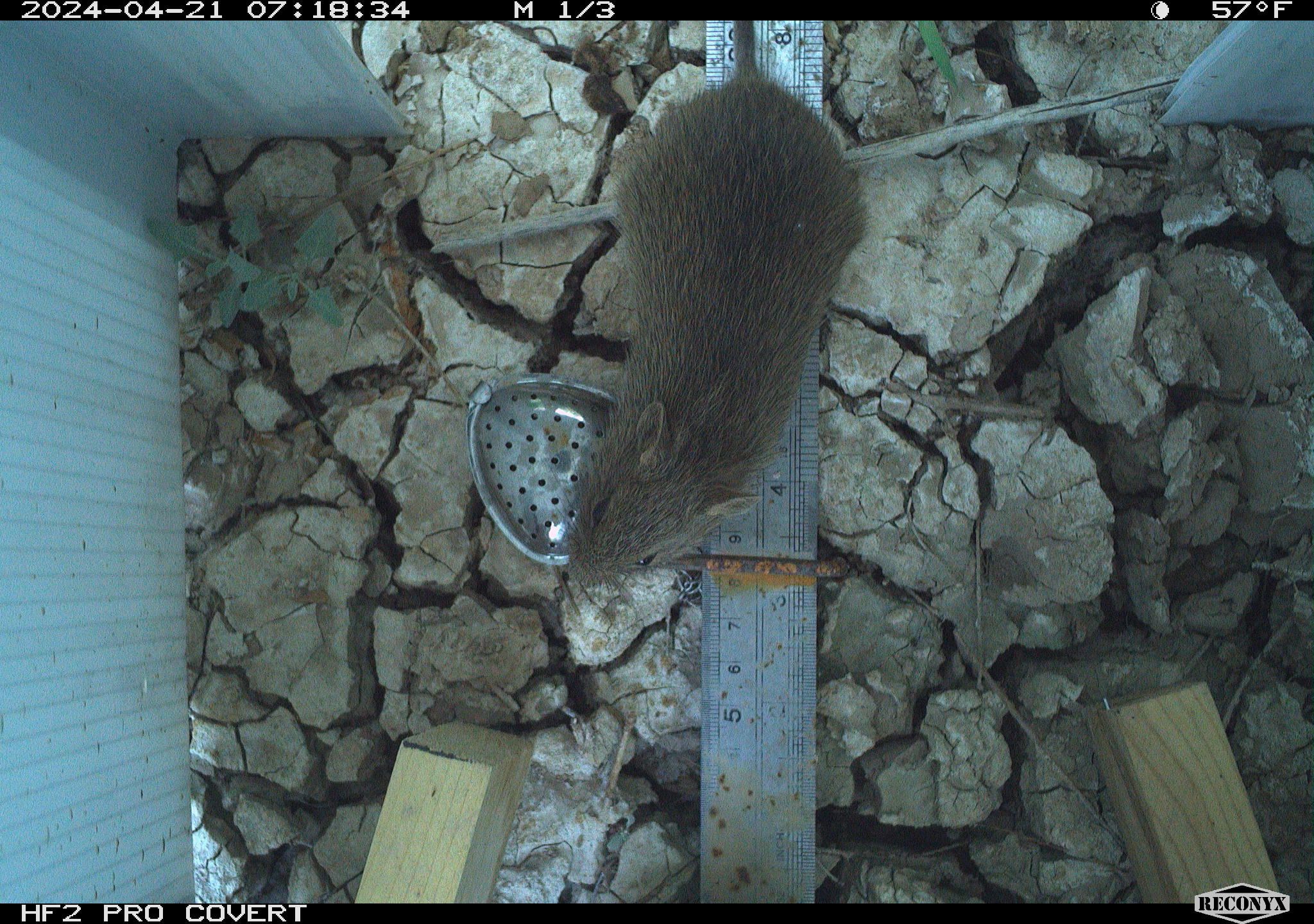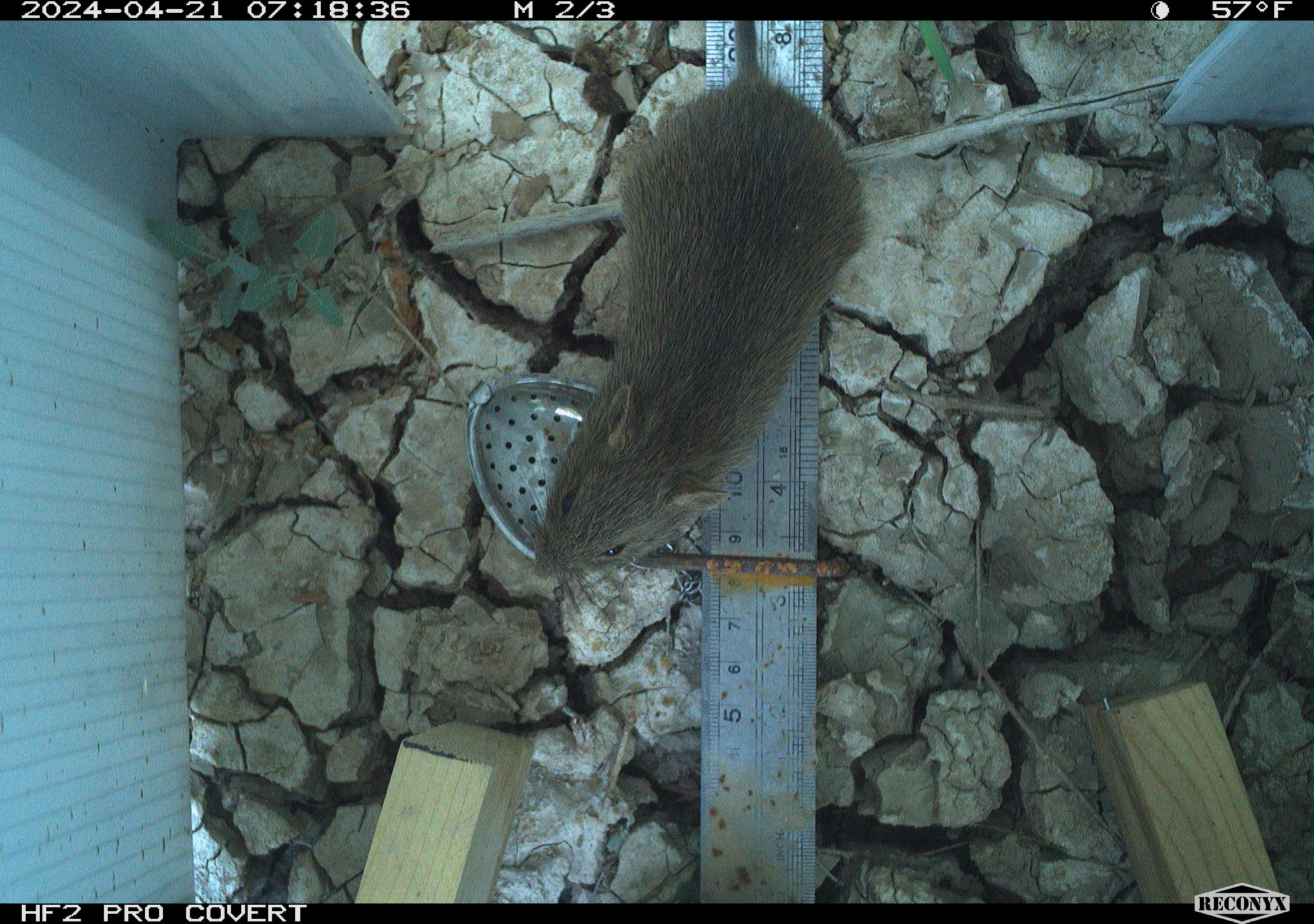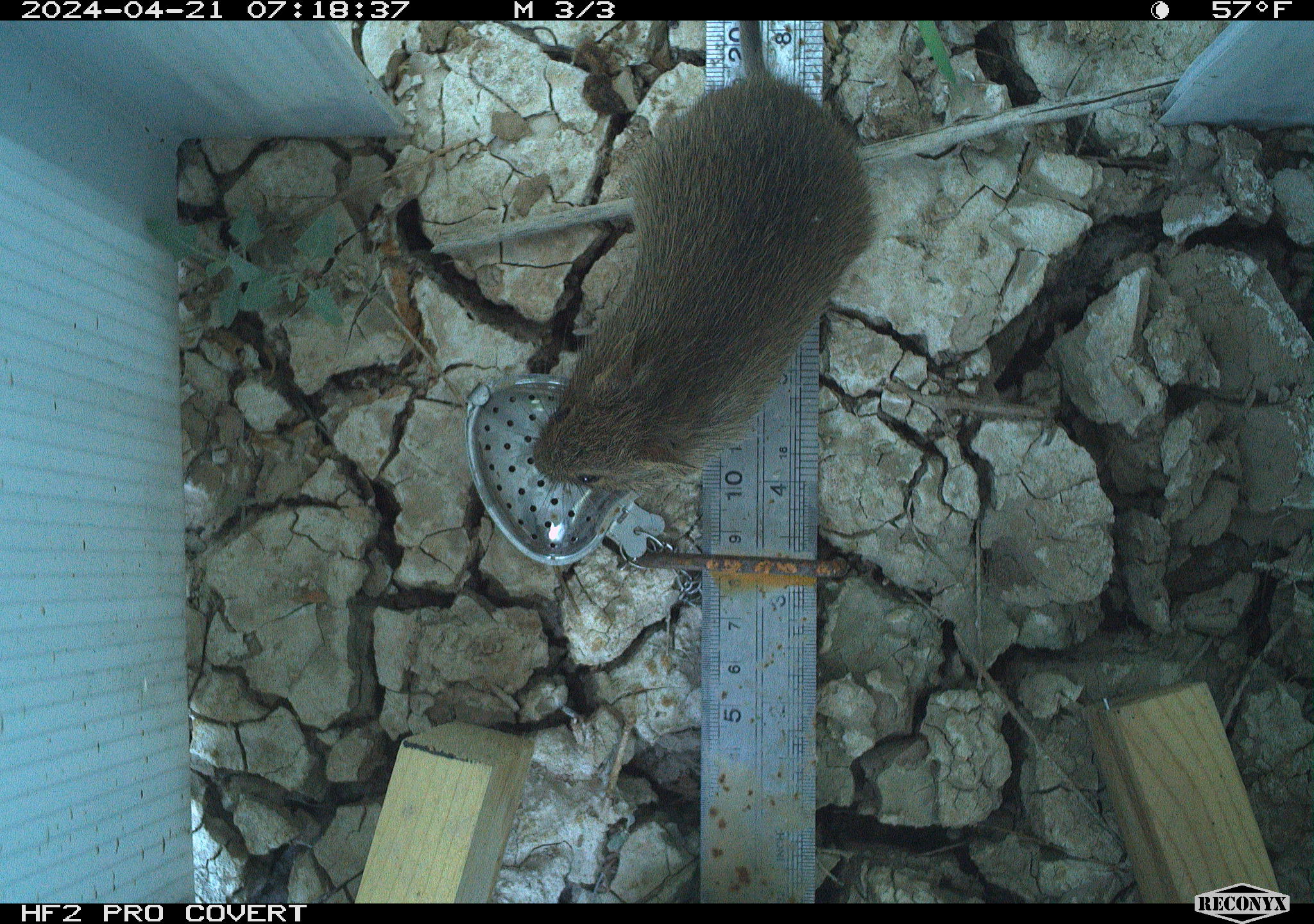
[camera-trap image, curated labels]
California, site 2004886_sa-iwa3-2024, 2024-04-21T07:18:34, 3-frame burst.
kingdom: Animalia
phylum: Chordata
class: Mammalia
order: Rodentia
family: Cricetidae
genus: Sigmodon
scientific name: Sigmodon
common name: cotton rat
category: sigmodon species